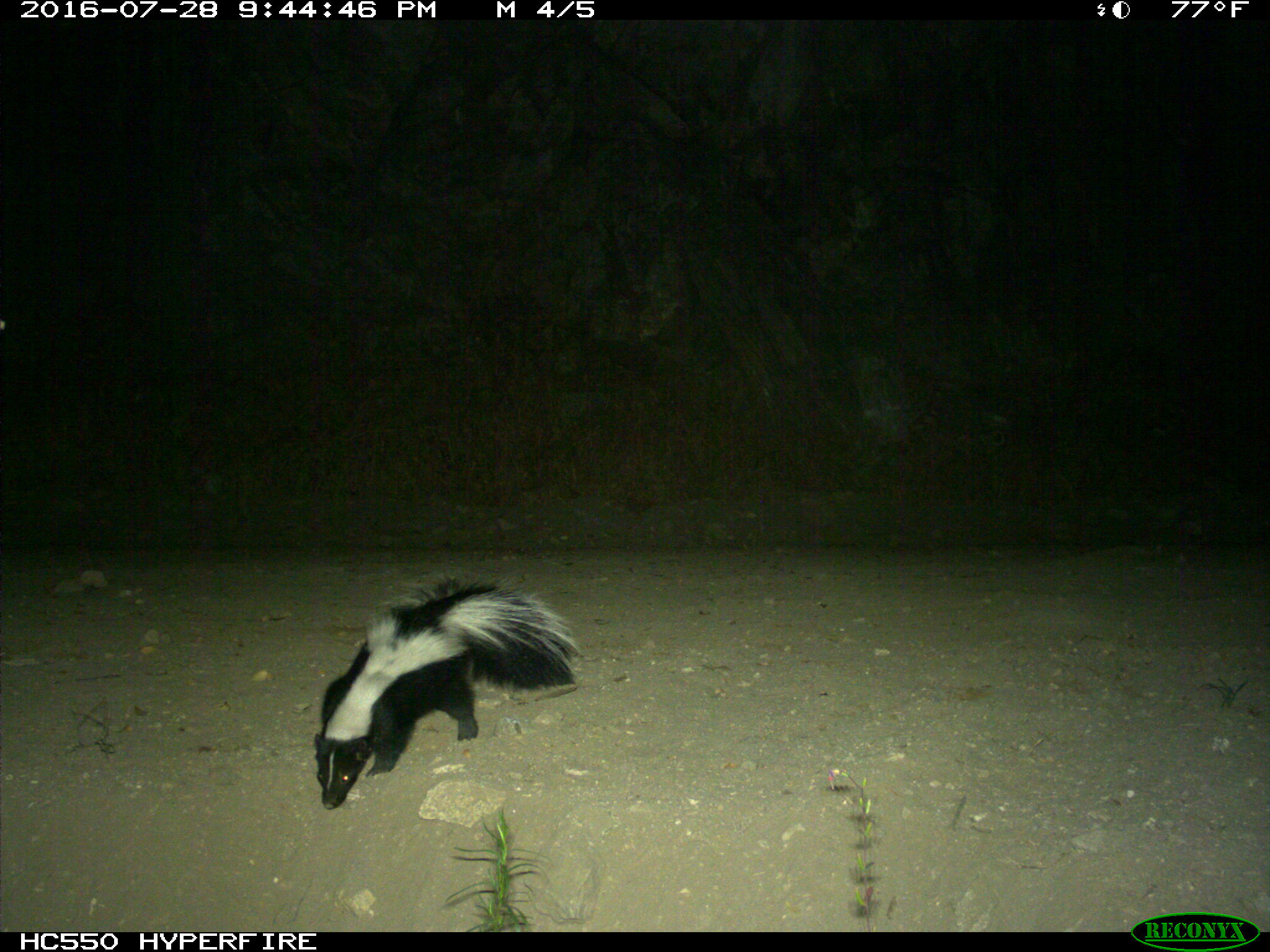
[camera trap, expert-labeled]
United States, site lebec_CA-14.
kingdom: Animalia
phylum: Chordata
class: Mammalia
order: Carnivora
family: Mephitidae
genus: Mephitis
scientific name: Mephitis mephitis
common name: striped skunk